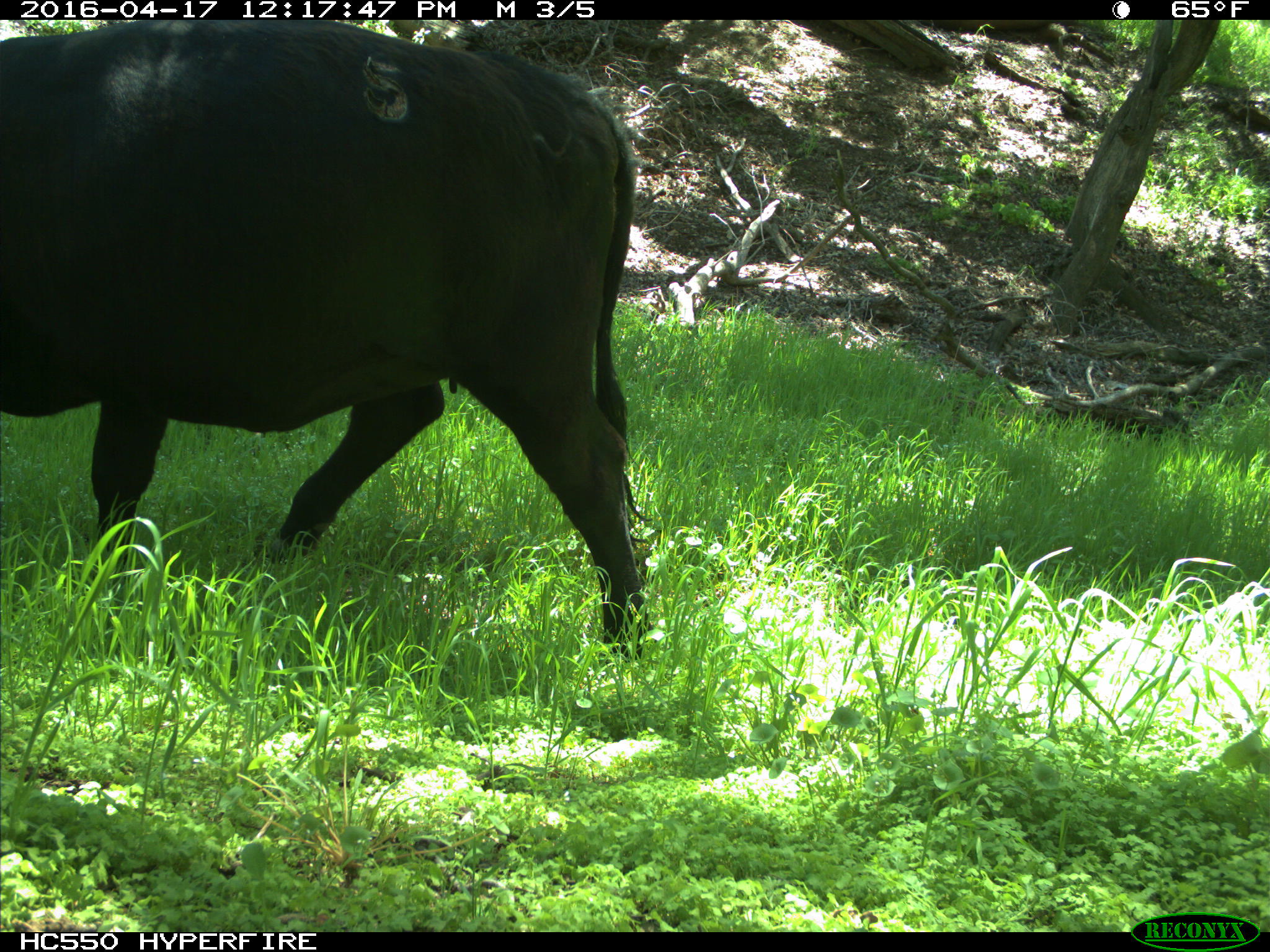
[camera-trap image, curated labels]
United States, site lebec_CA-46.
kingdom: Animalia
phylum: Chordata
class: Mammalia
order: Artiodactyla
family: Bovidae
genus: Bos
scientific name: Bos taurus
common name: domestic cow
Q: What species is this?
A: Bos taurus (domestic cow).